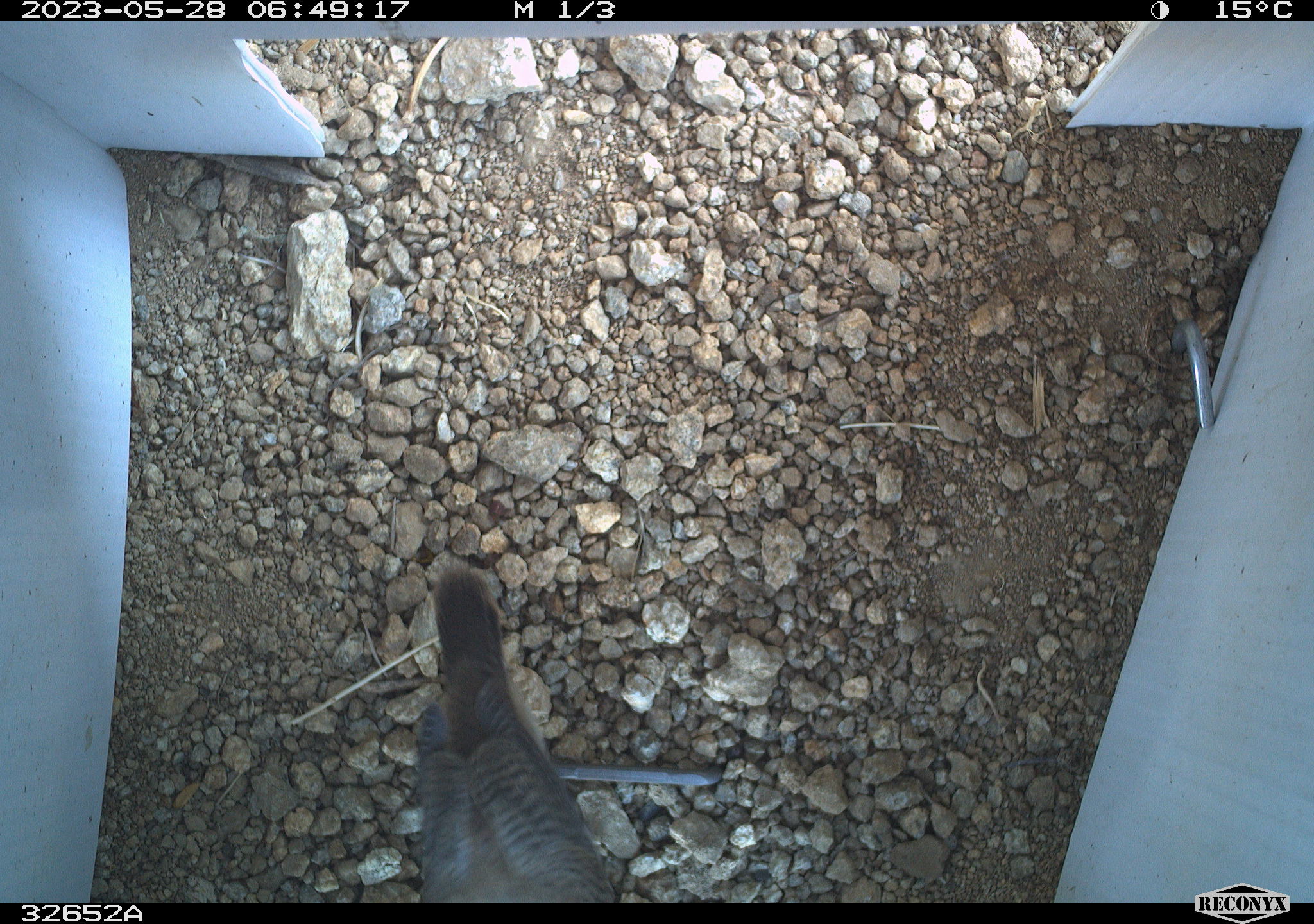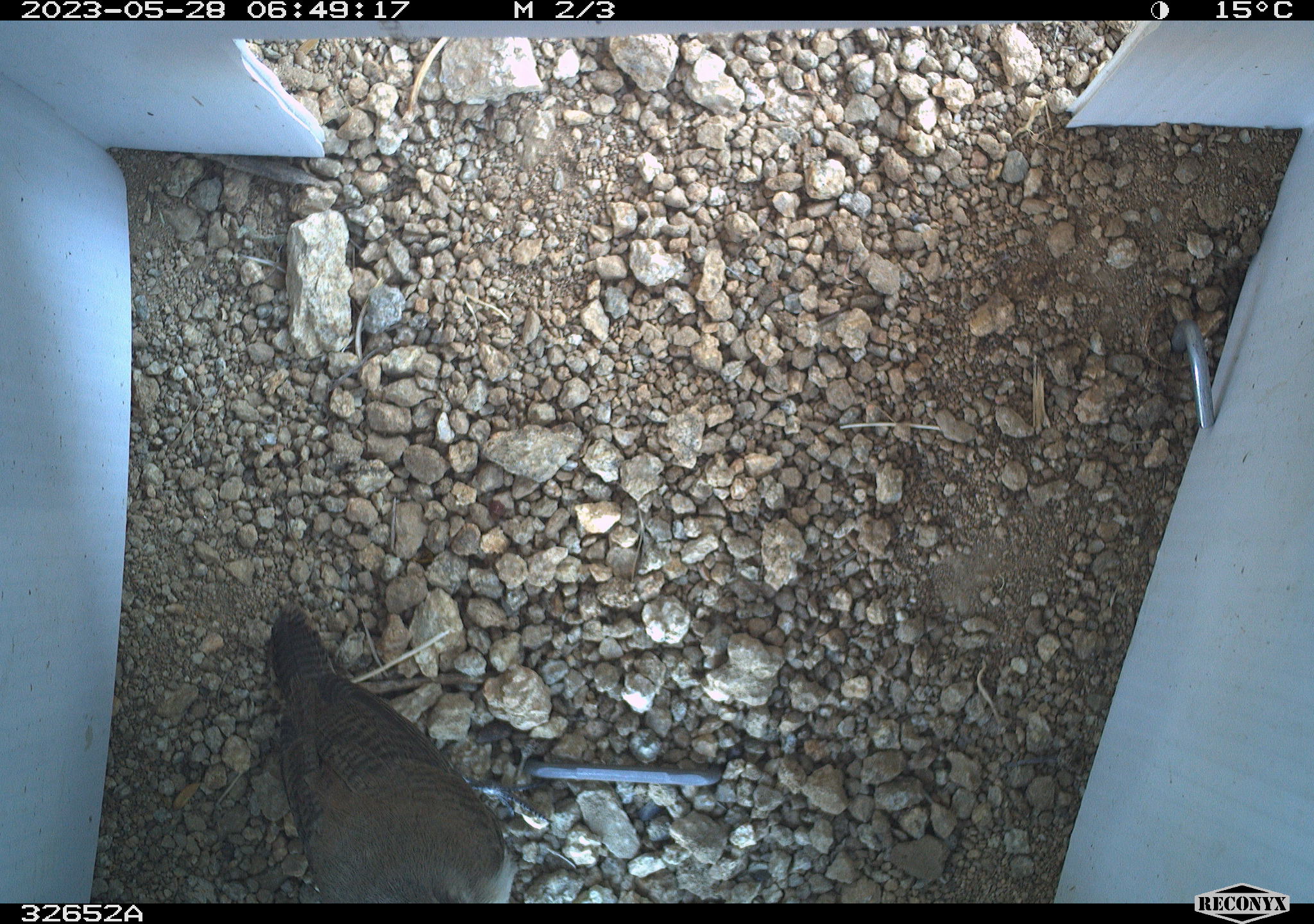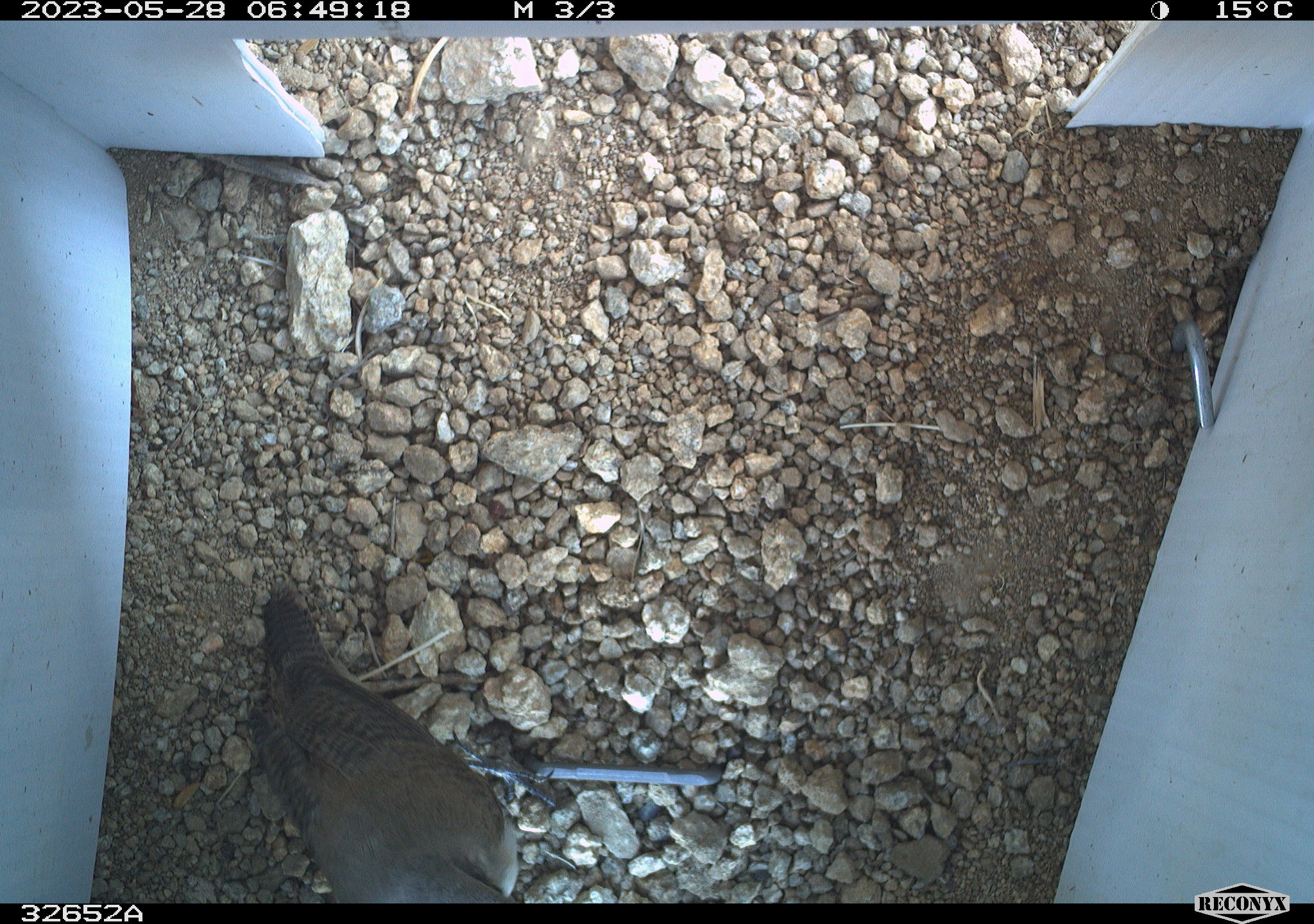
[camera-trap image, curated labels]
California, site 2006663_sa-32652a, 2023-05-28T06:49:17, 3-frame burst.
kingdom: Animalia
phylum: Chordata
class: Aves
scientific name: Aves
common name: bird